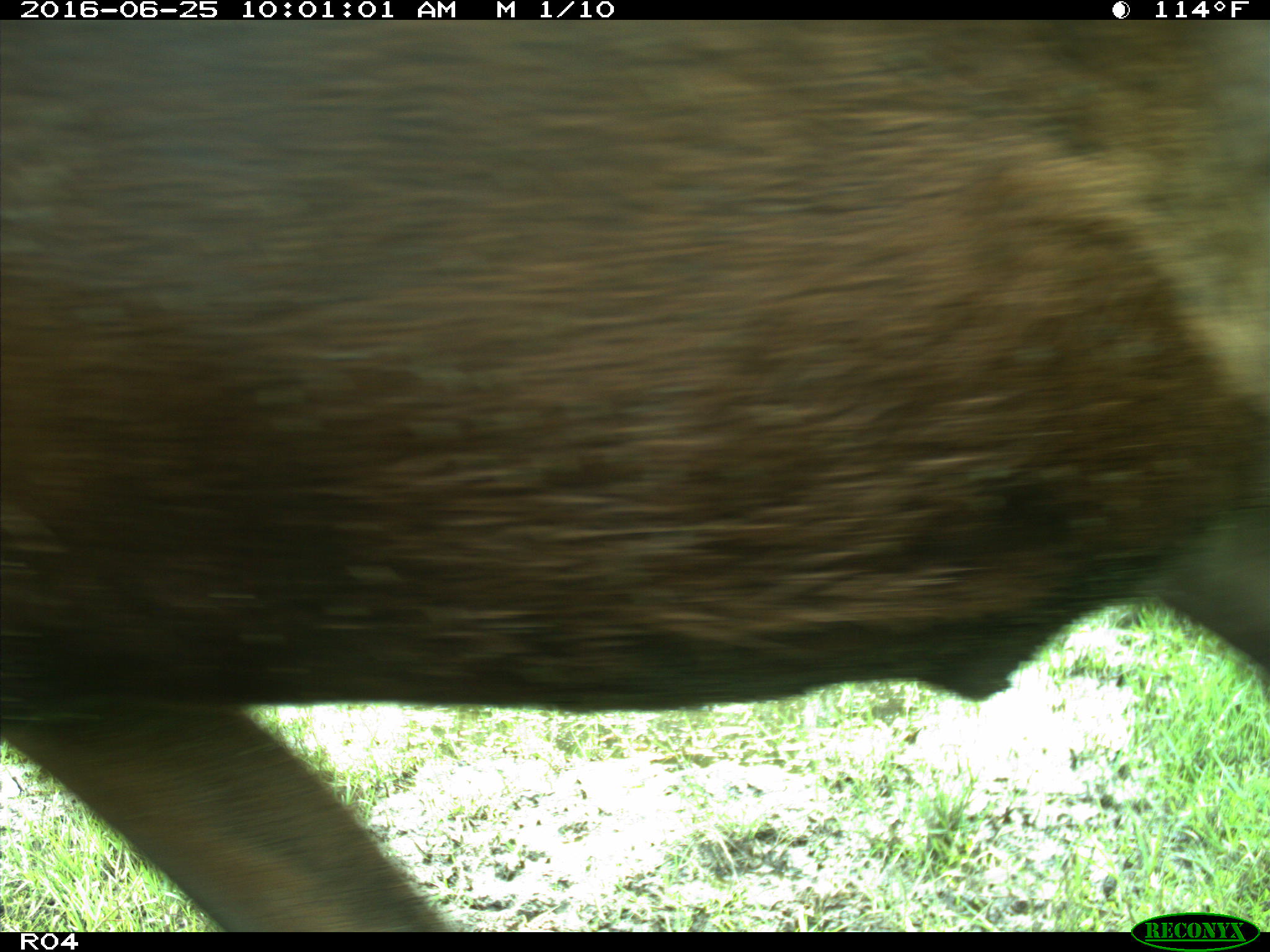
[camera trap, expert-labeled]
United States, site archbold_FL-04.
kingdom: Animalia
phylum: Chordata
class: Mammalia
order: Artiodactyla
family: Bovidae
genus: Bos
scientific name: Bos taurus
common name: domestic cow